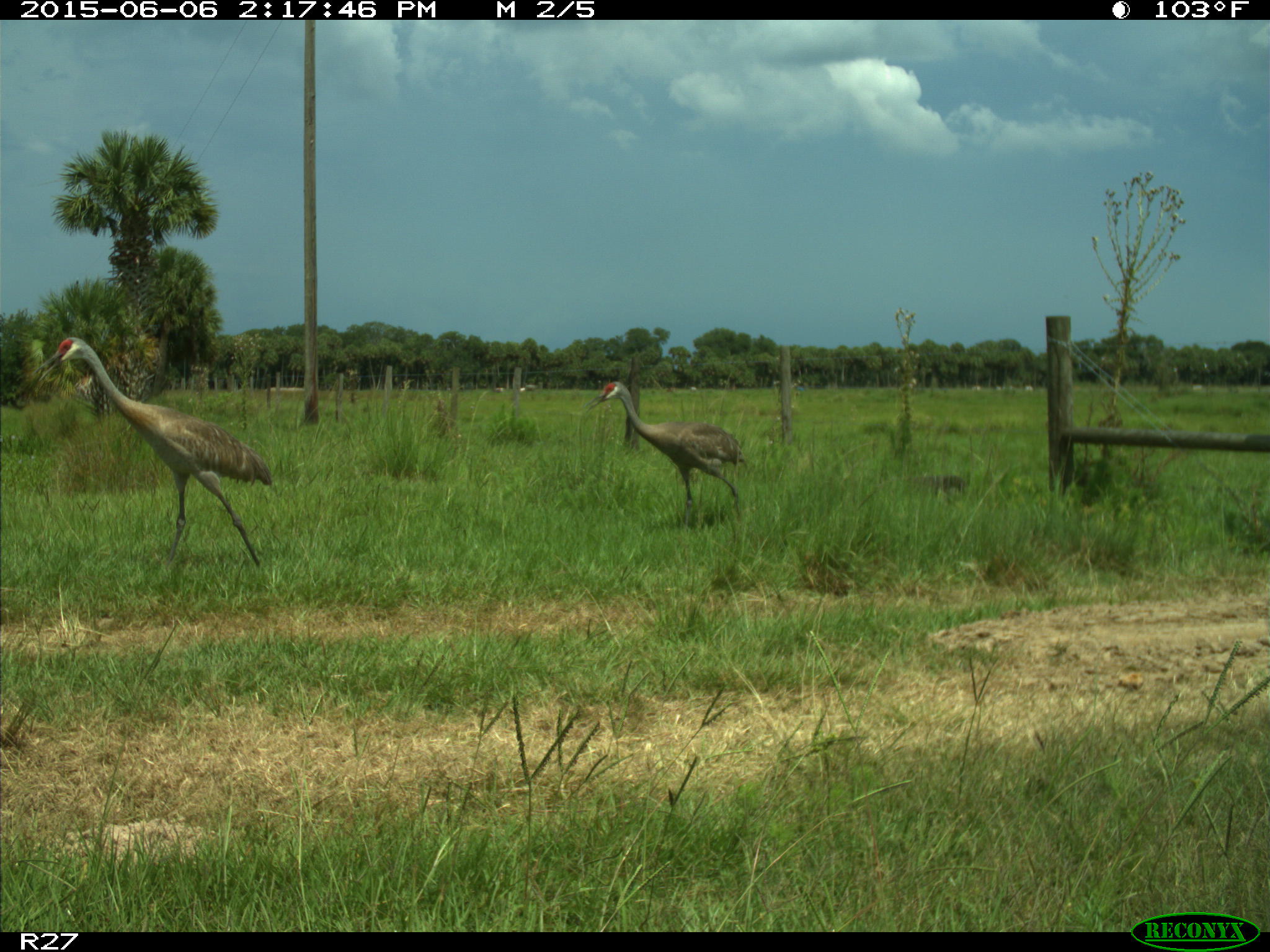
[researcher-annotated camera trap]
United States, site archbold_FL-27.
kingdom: Animalia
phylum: Chordata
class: Aves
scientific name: Aves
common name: birds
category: unidentified bird